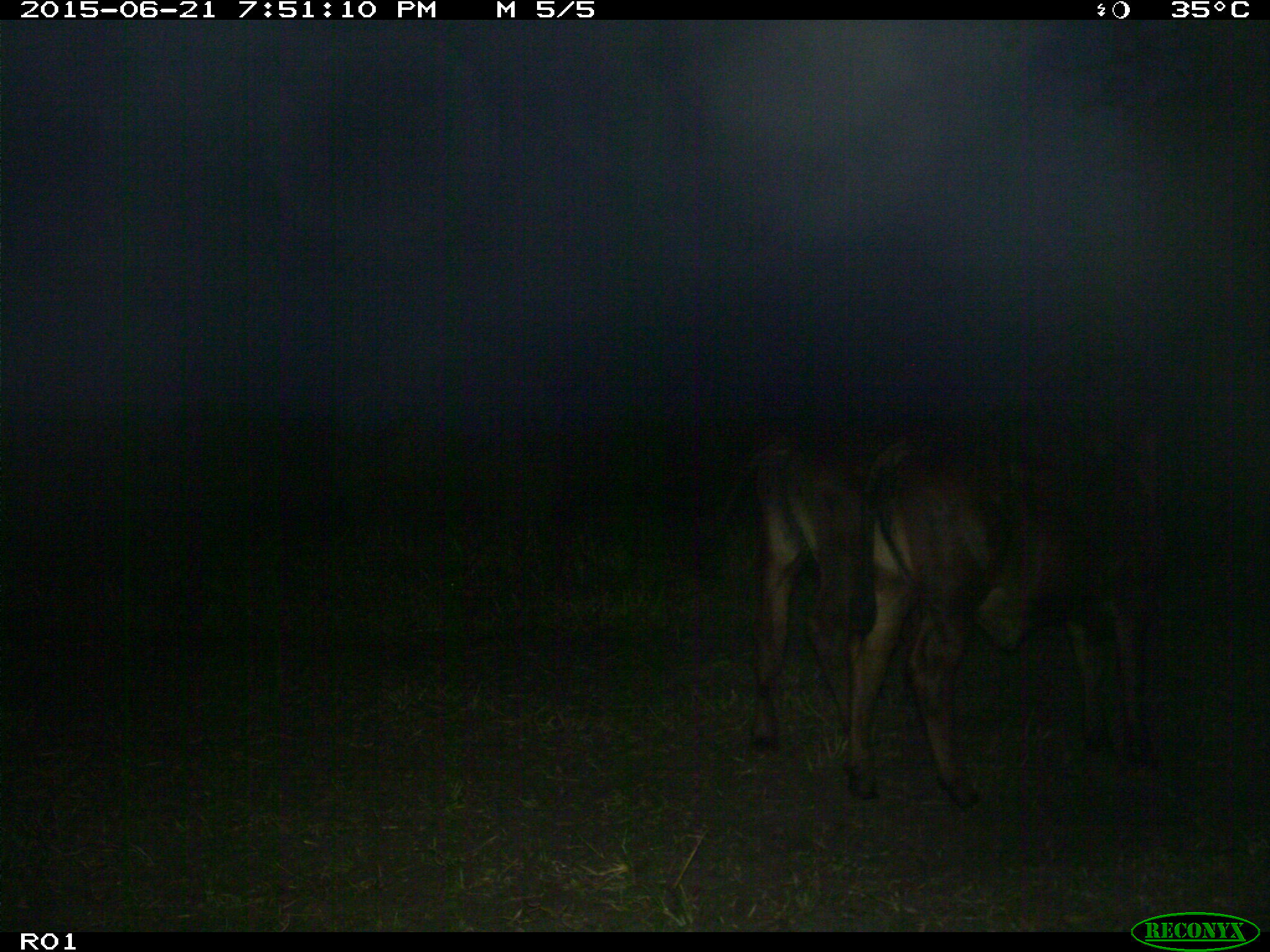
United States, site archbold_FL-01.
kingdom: Animalia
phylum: Chordata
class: Mammalia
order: Artiodactyla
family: Bovidae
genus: Bos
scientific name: Bos taurus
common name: domestic cow